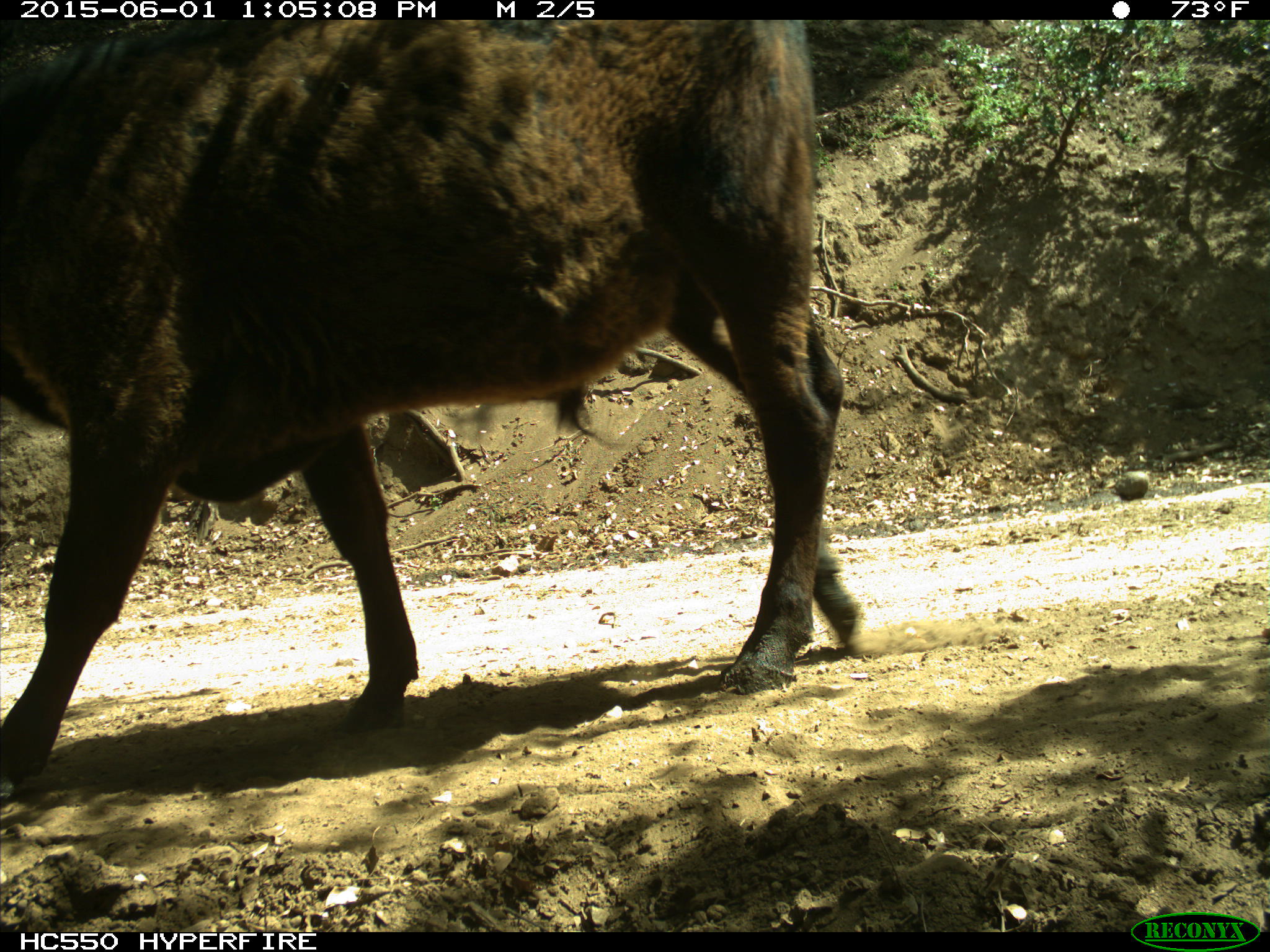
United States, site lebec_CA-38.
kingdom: Animalia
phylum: Chordata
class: Mammalia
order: Artiodactyla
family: Bovidae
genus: Bos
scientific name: Bos taurus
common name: domestic cow